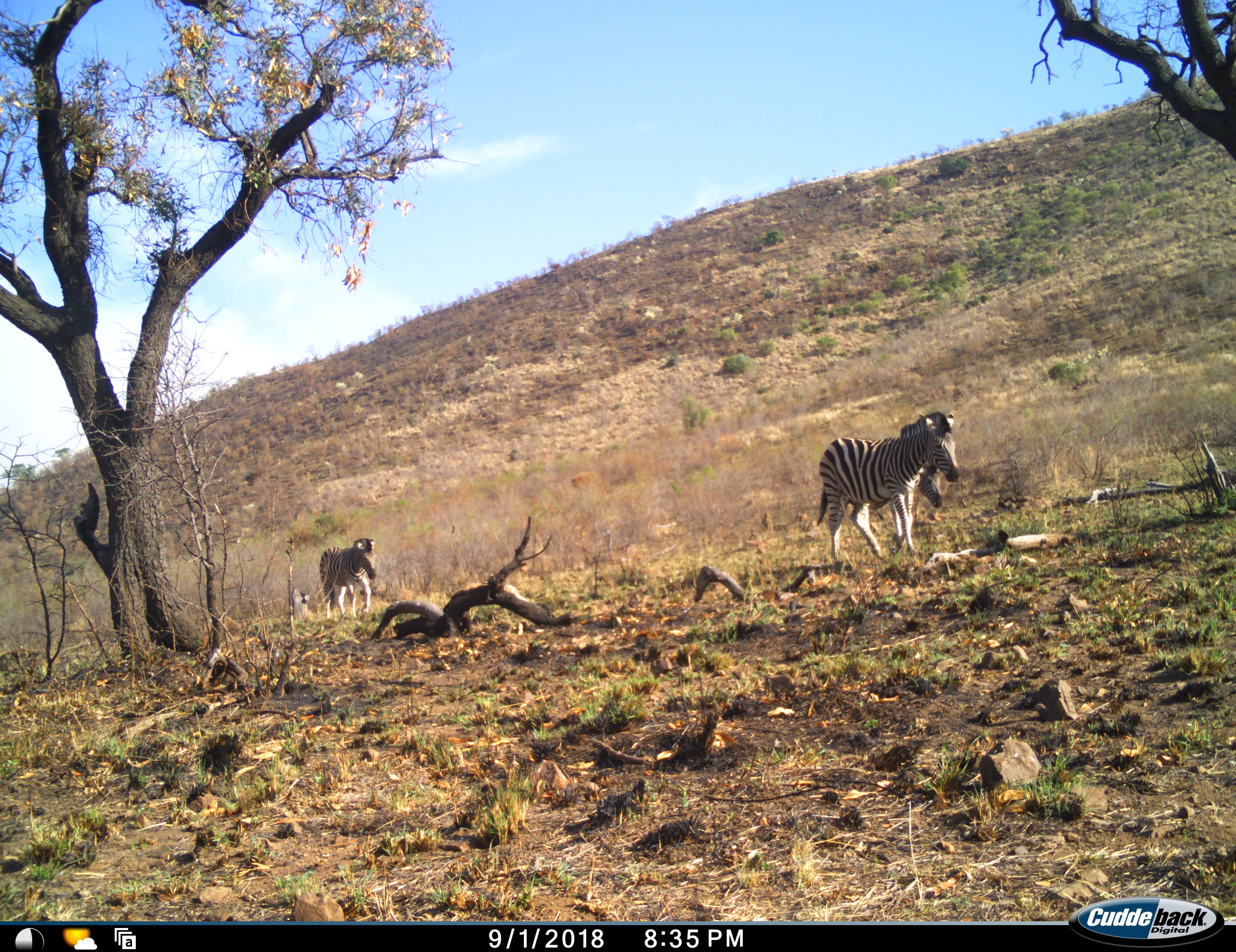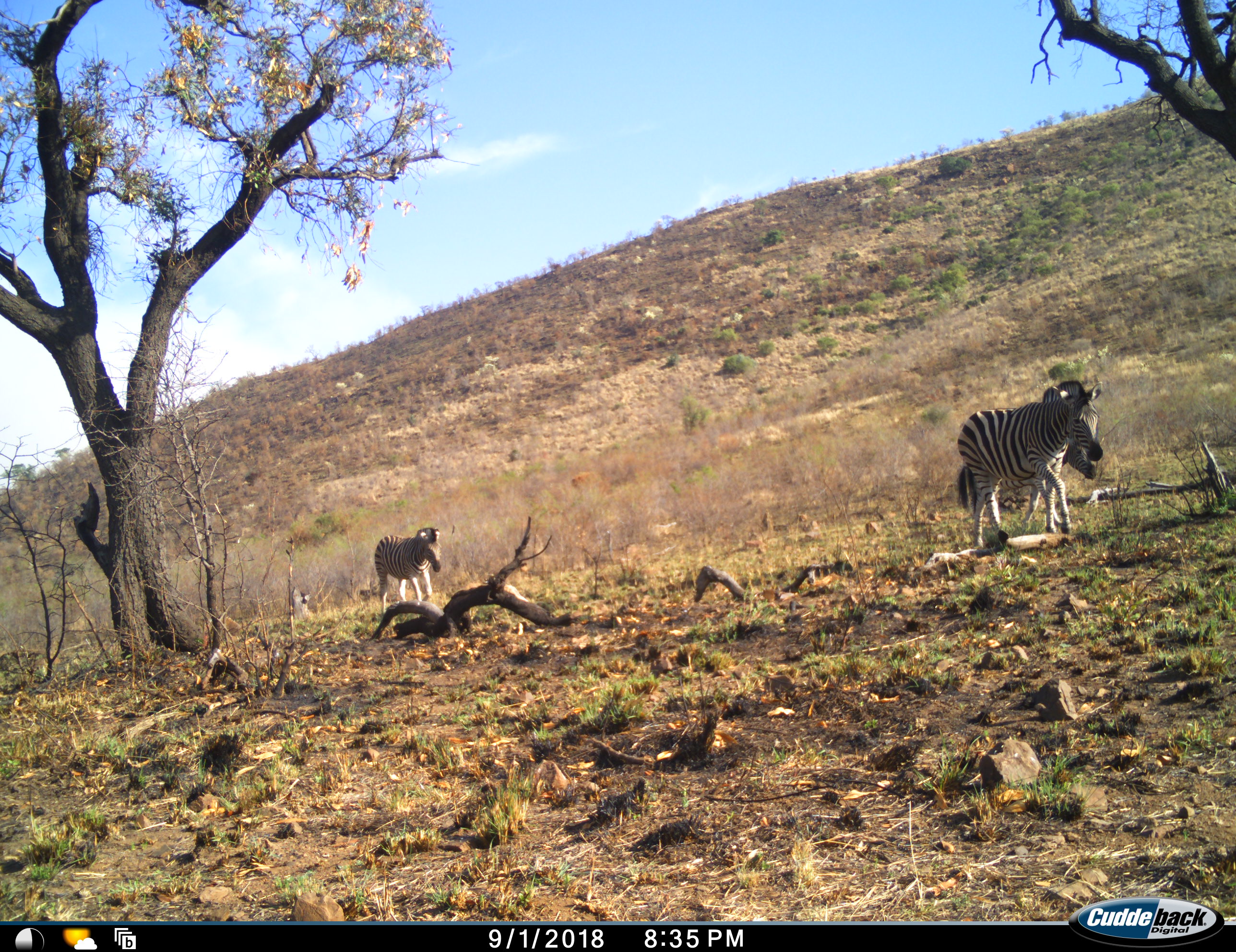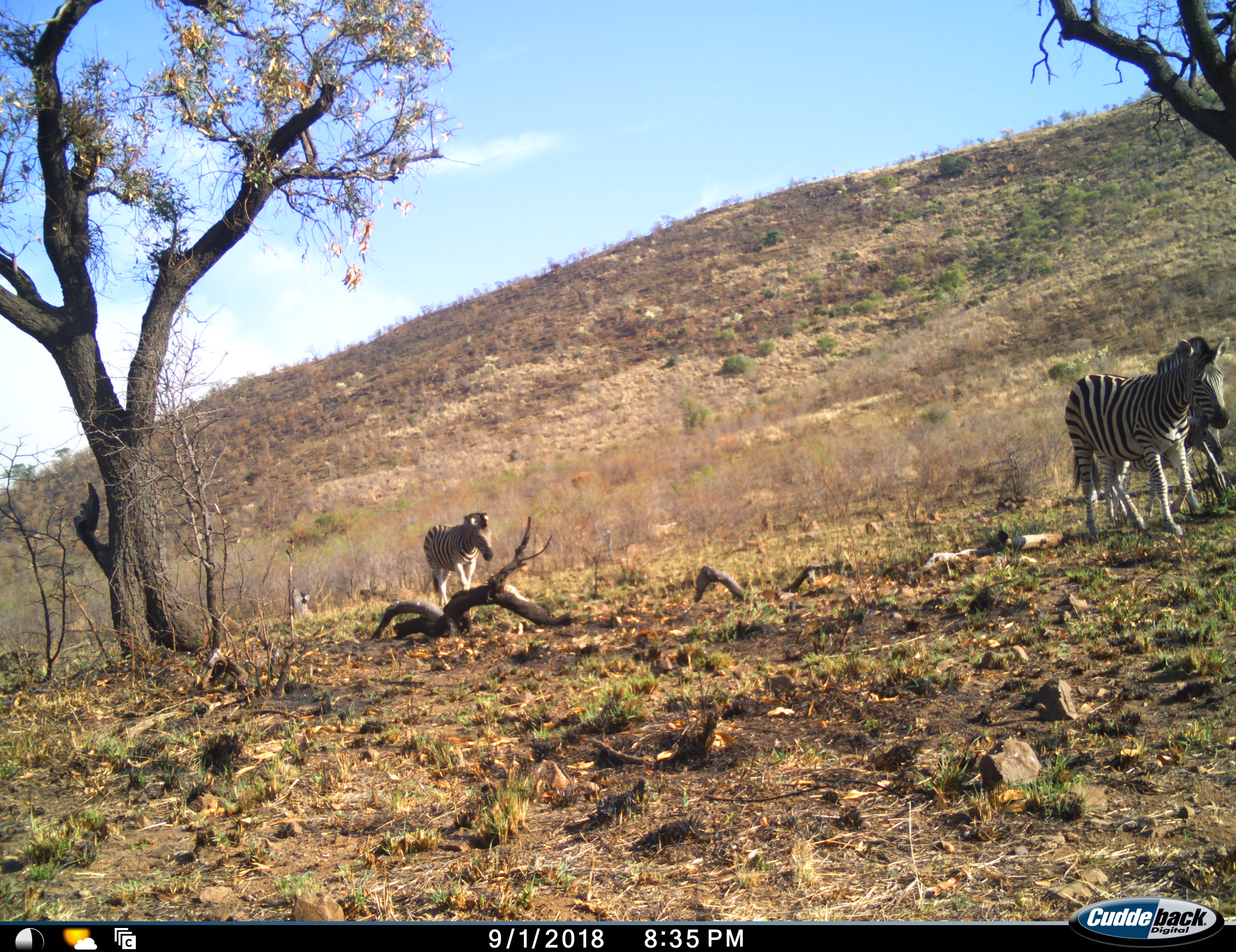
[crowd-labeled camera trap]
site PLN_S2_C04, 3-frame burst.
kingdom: Animalia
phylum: Chordata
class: Mammalia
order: Perissodactyla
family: Equidae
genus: Equus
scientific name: Equus quagga burchellii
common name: burchell's zebra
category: zebraburchells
Zebraburchells (burchell's zebra) (Equus quagga burchellii), count 3. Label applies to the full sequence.